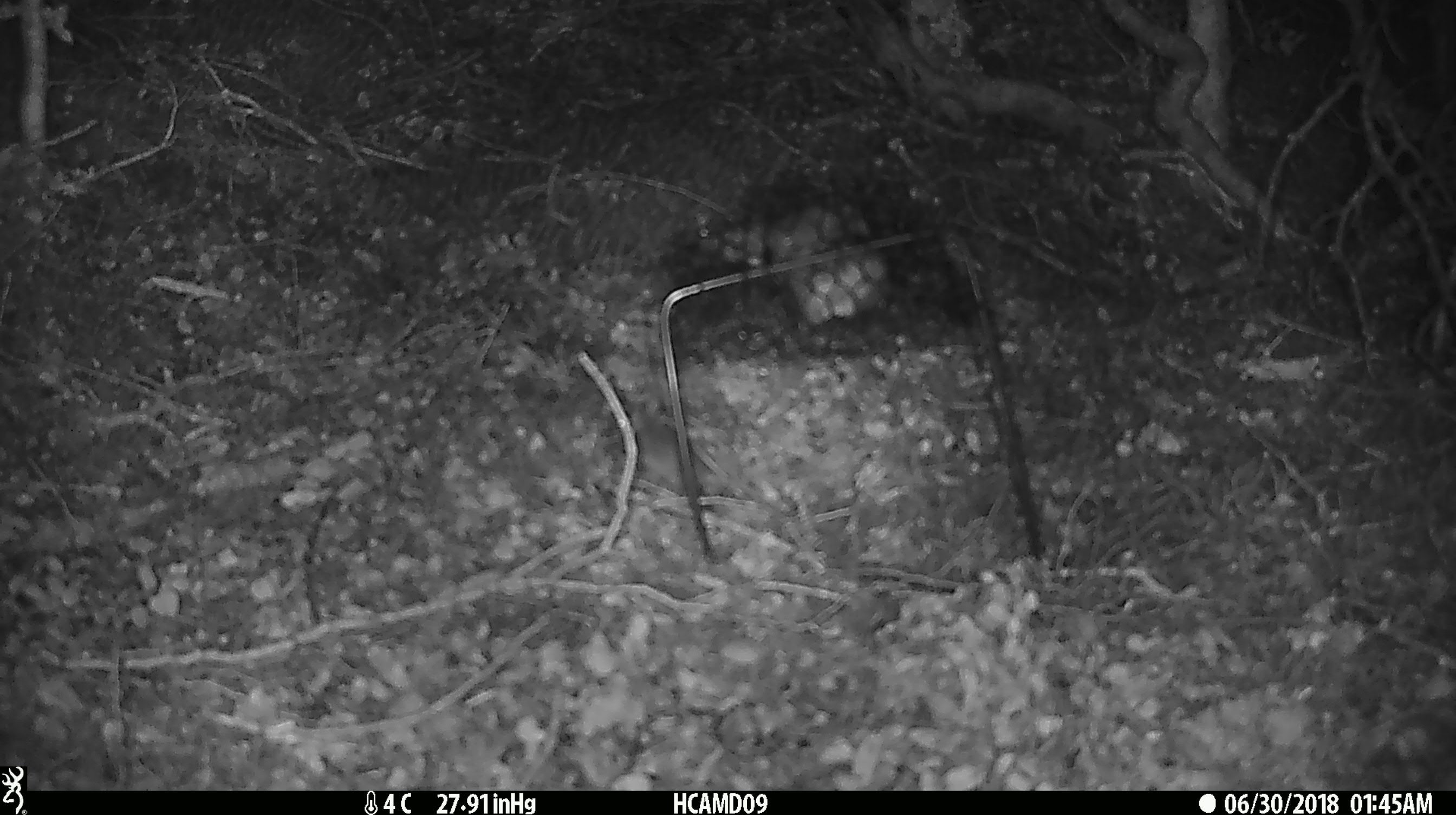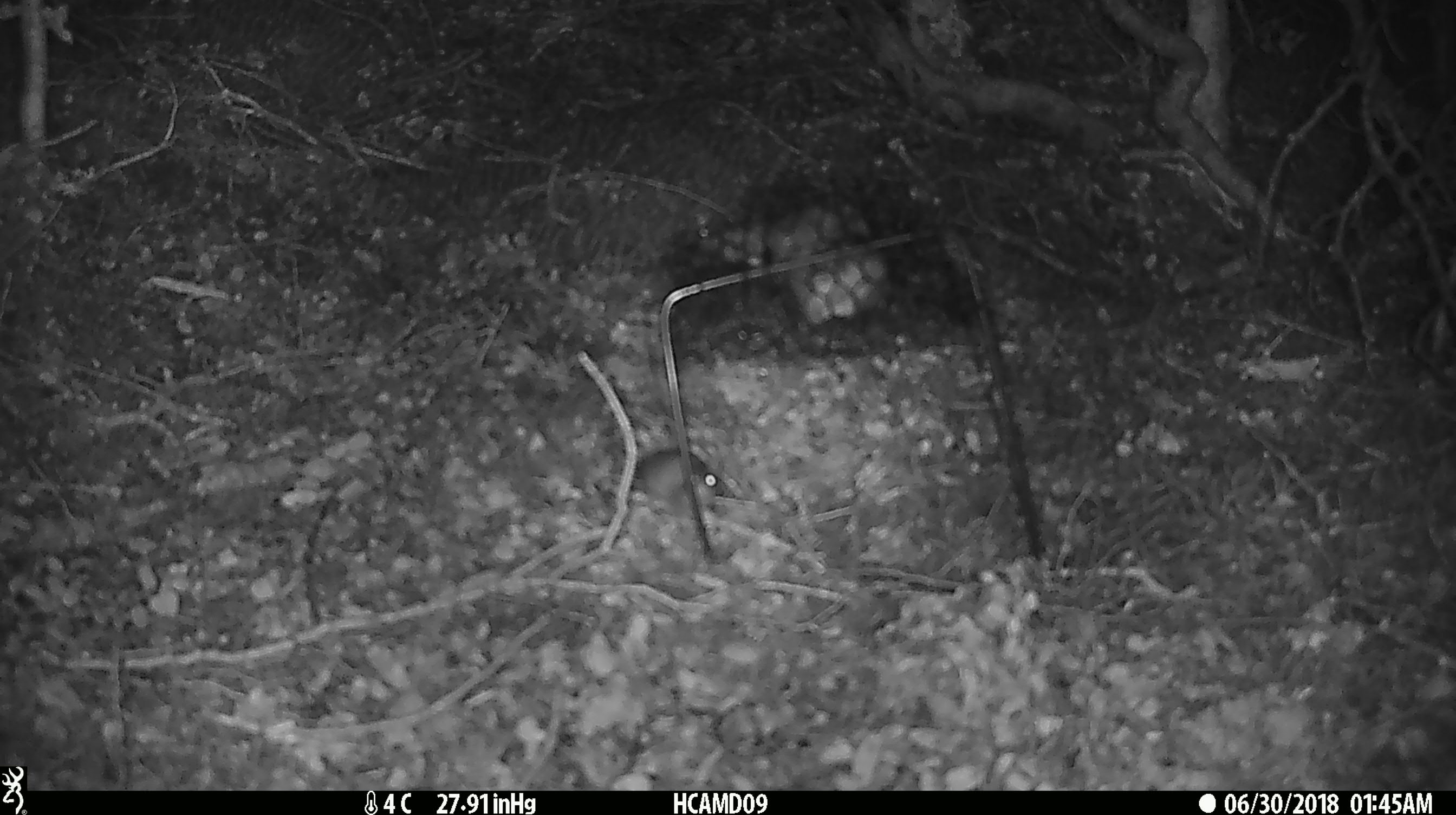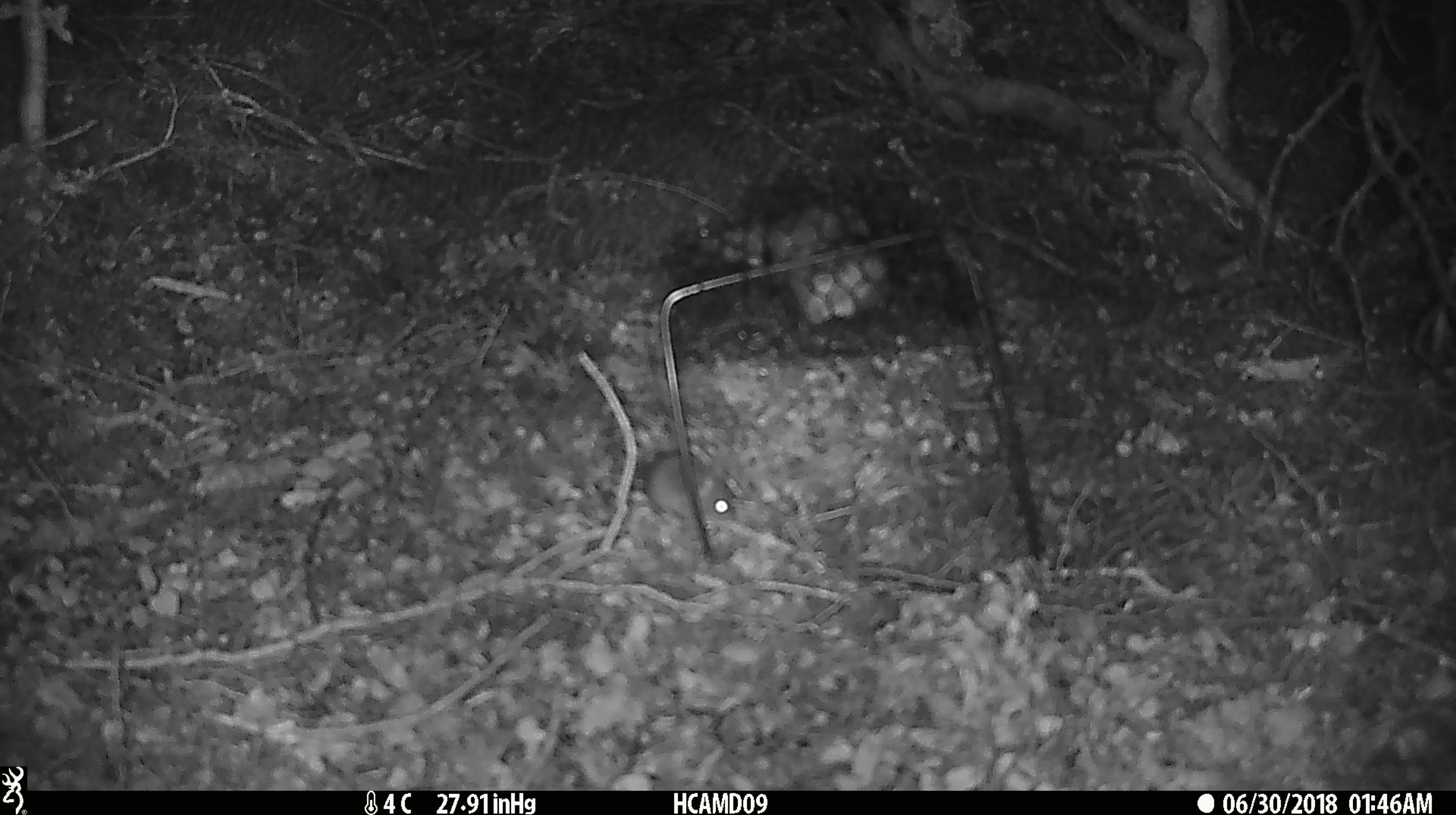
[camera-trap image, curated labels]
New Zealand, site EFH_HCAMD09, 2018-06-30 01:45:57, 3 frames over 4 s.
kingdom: Animalia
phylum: Chordata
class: Mammalia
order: Rodentia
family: Muridae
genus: Mus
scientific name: Mus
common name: mouse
Mouse (Mus).